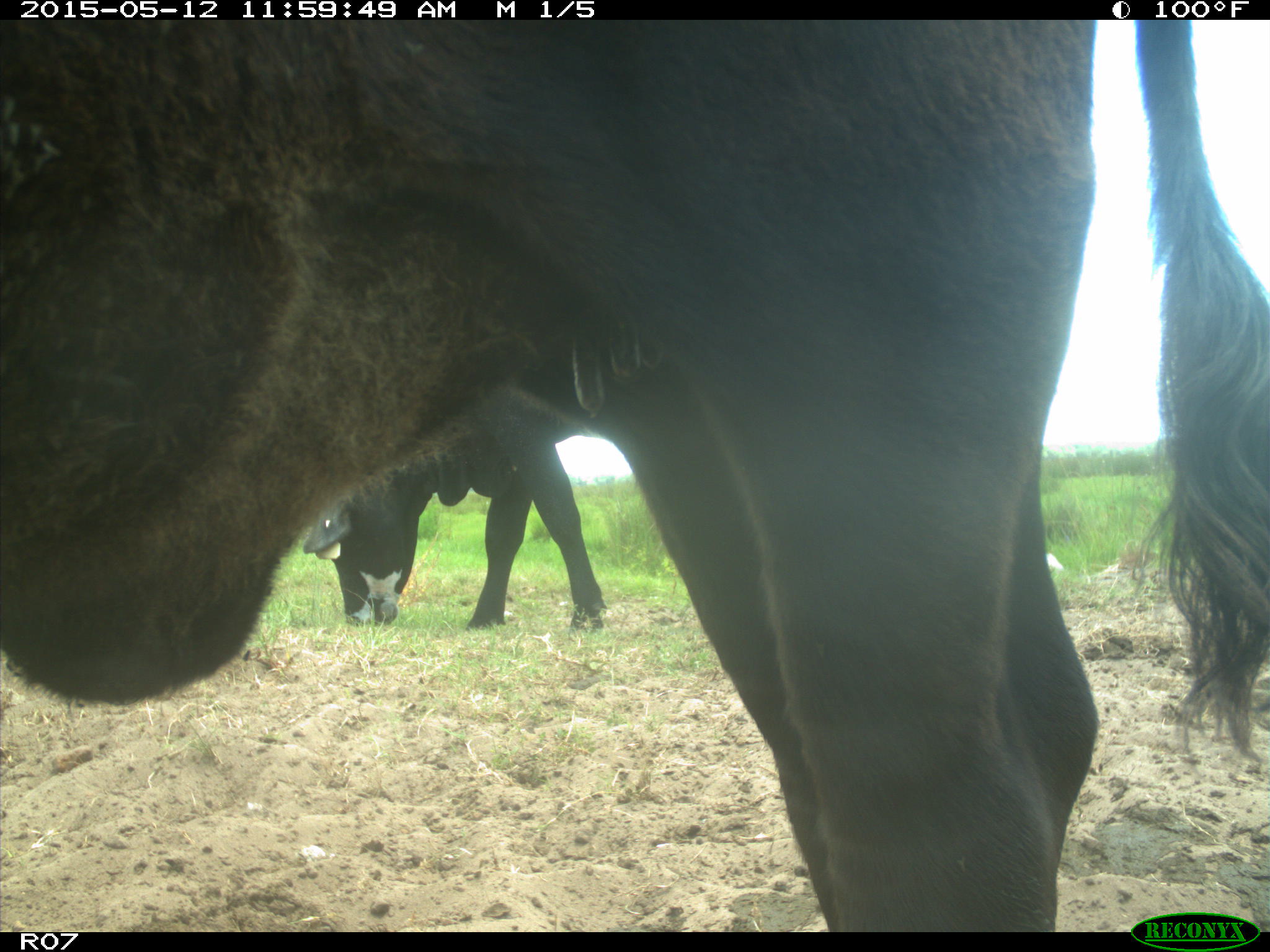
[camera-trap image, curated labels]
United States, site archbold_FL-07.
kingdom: Animalia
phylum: Chordata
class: Mammalia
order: Artiodactyla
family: Bovidae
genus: Bos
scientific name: Bos taurus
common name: domestic cow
Bos taurus (domestic cow).